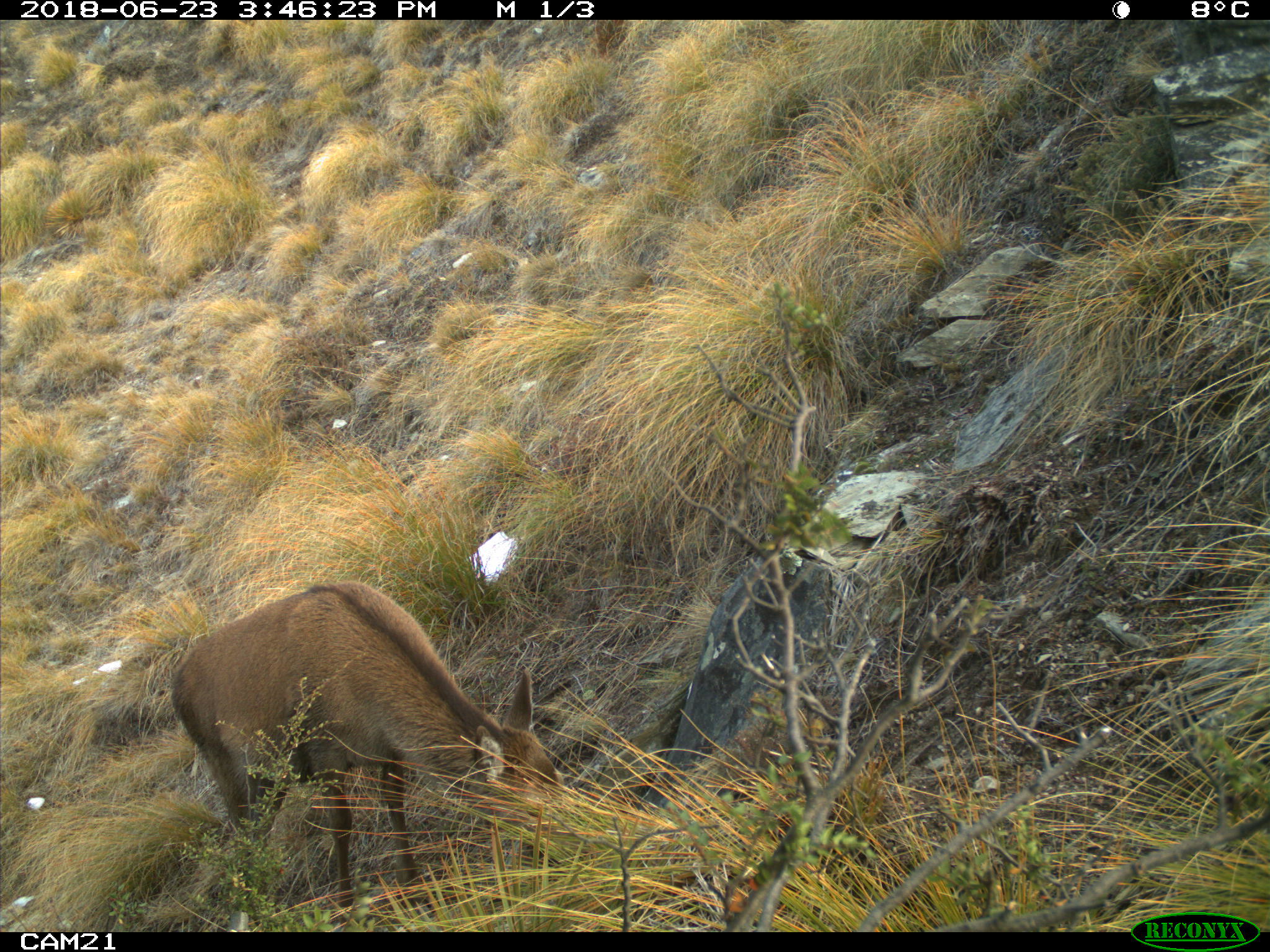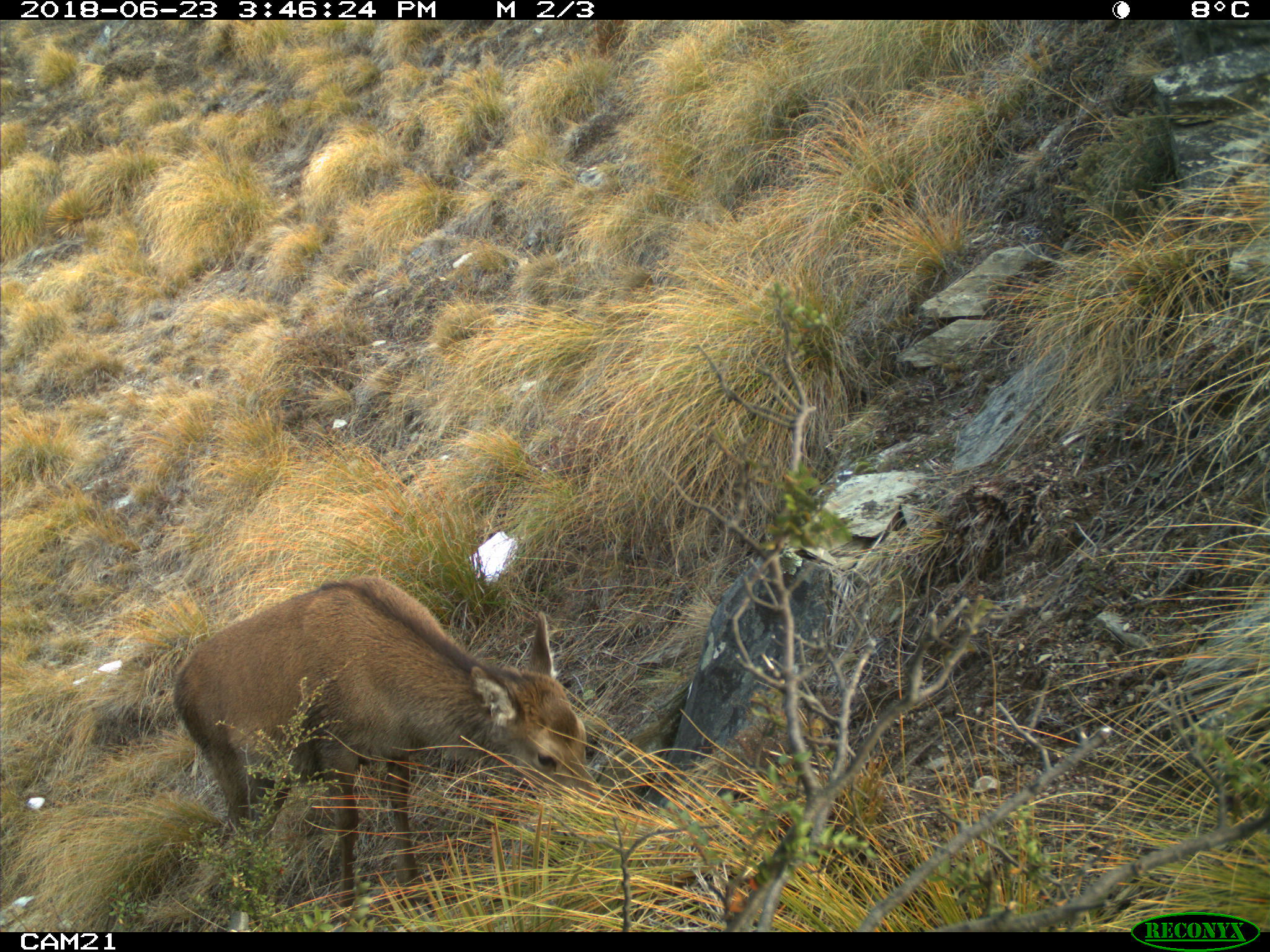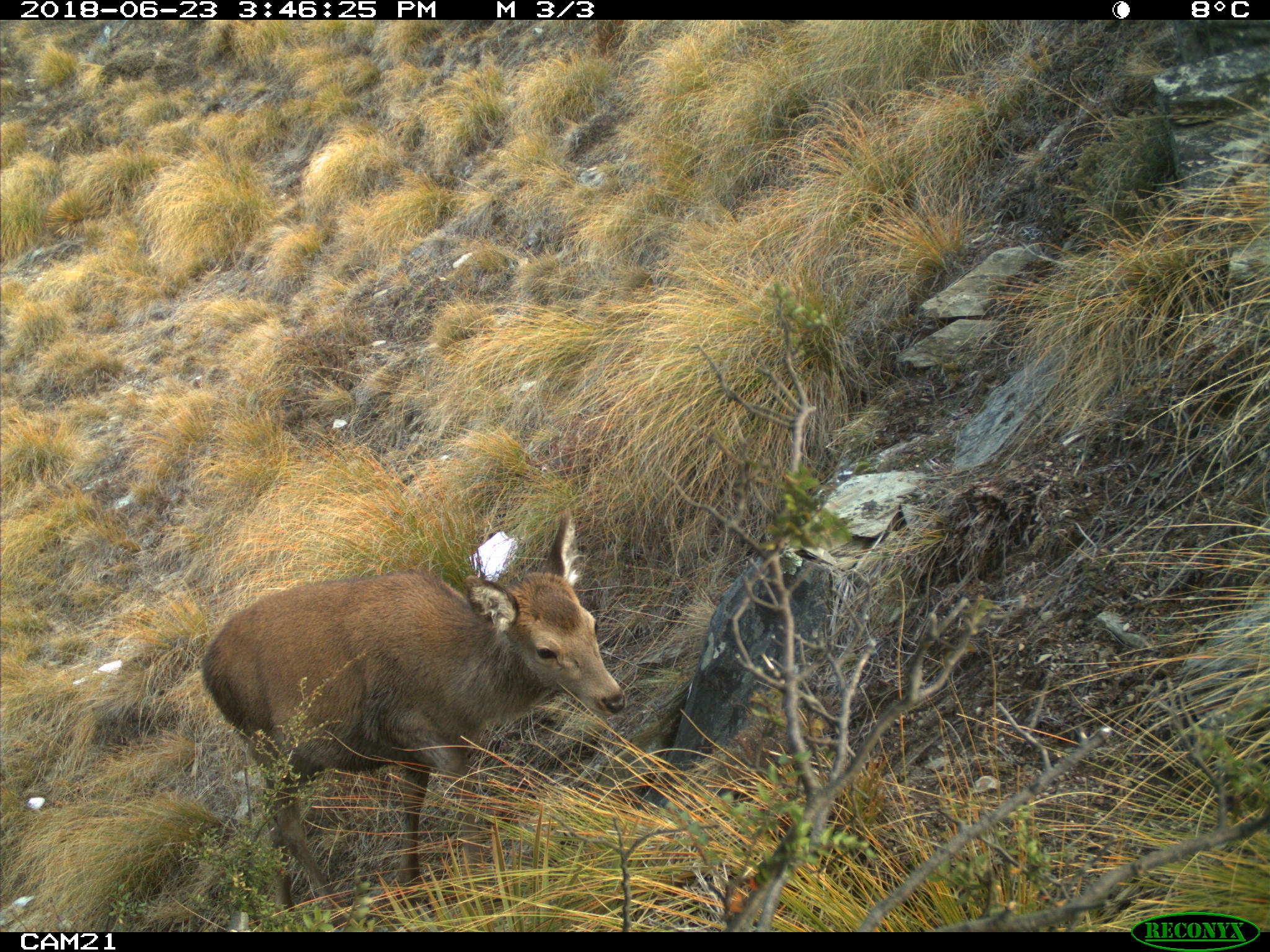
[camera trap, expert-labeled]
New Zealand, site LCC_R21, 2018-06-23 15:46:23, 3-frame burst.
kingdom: Animalia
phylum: Chordata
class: Mammalia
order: Artiodactyla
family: Cervidae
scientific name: Cervidae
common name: deer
Deer (Cervidae).